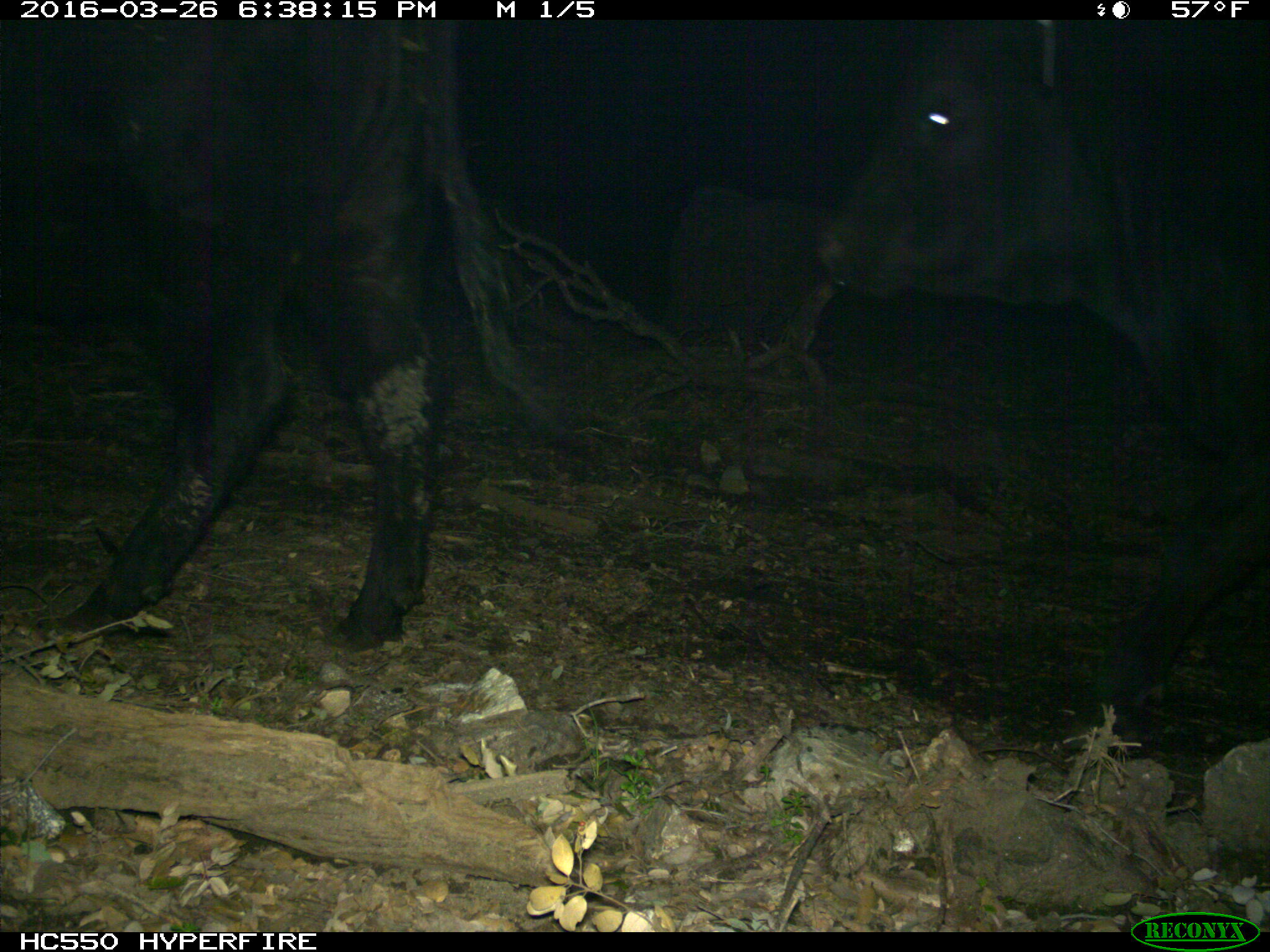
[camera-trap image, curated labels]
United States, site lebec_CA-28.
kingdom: Animalia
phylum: Chordata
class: Mammalia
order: Artiodactyla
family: Bovidae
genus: Bos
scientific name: Bos taurus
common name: domestic cow